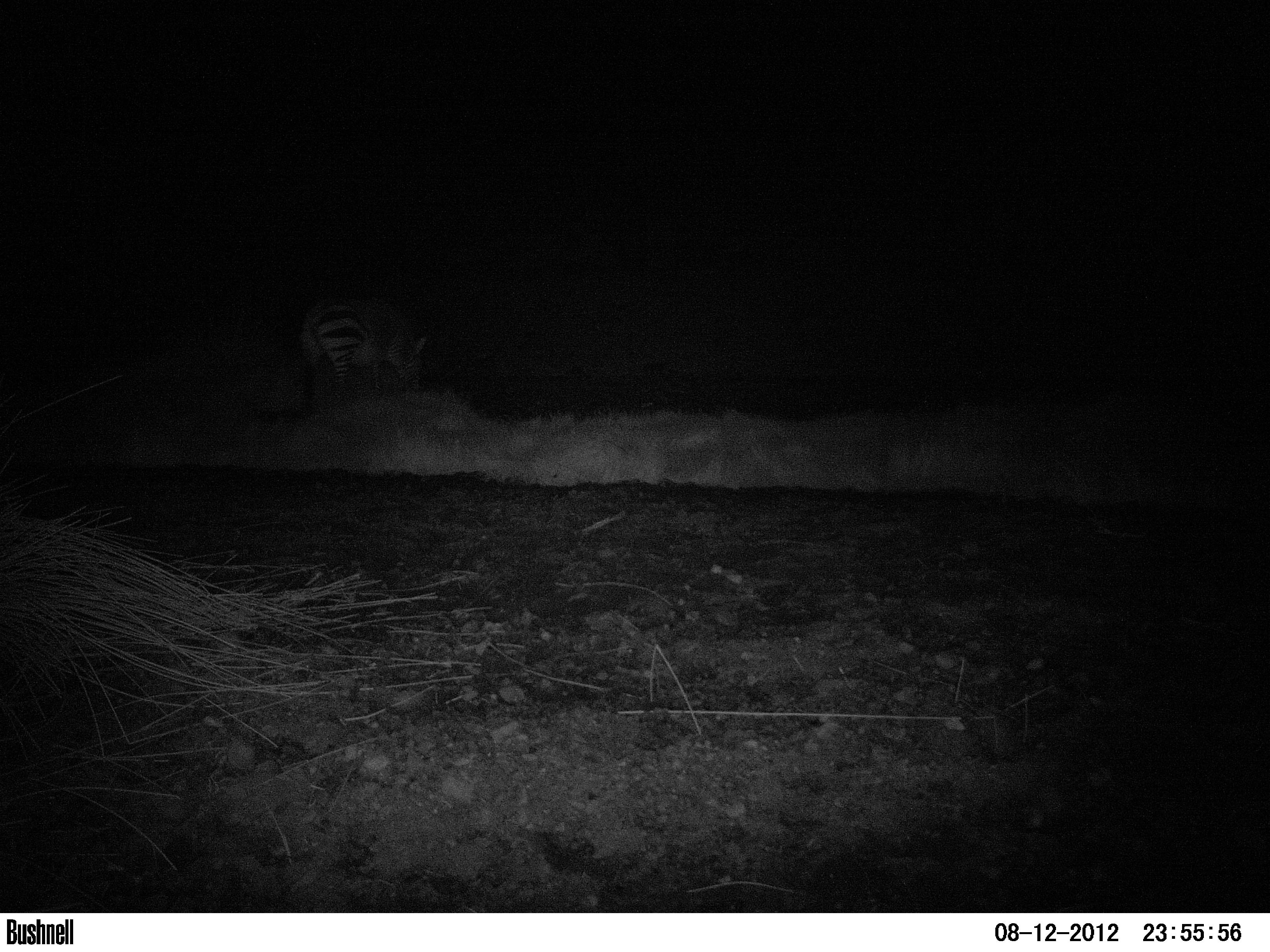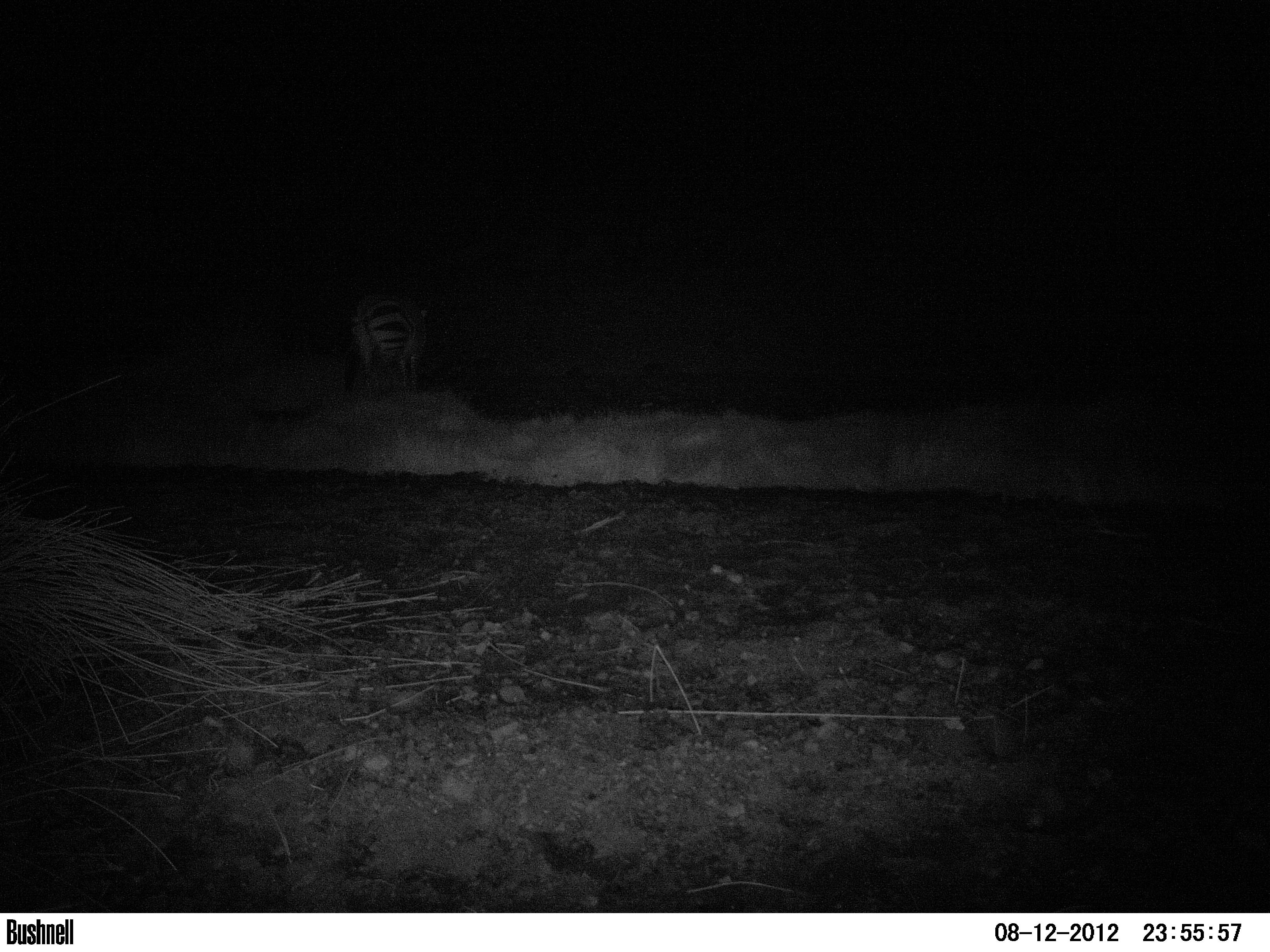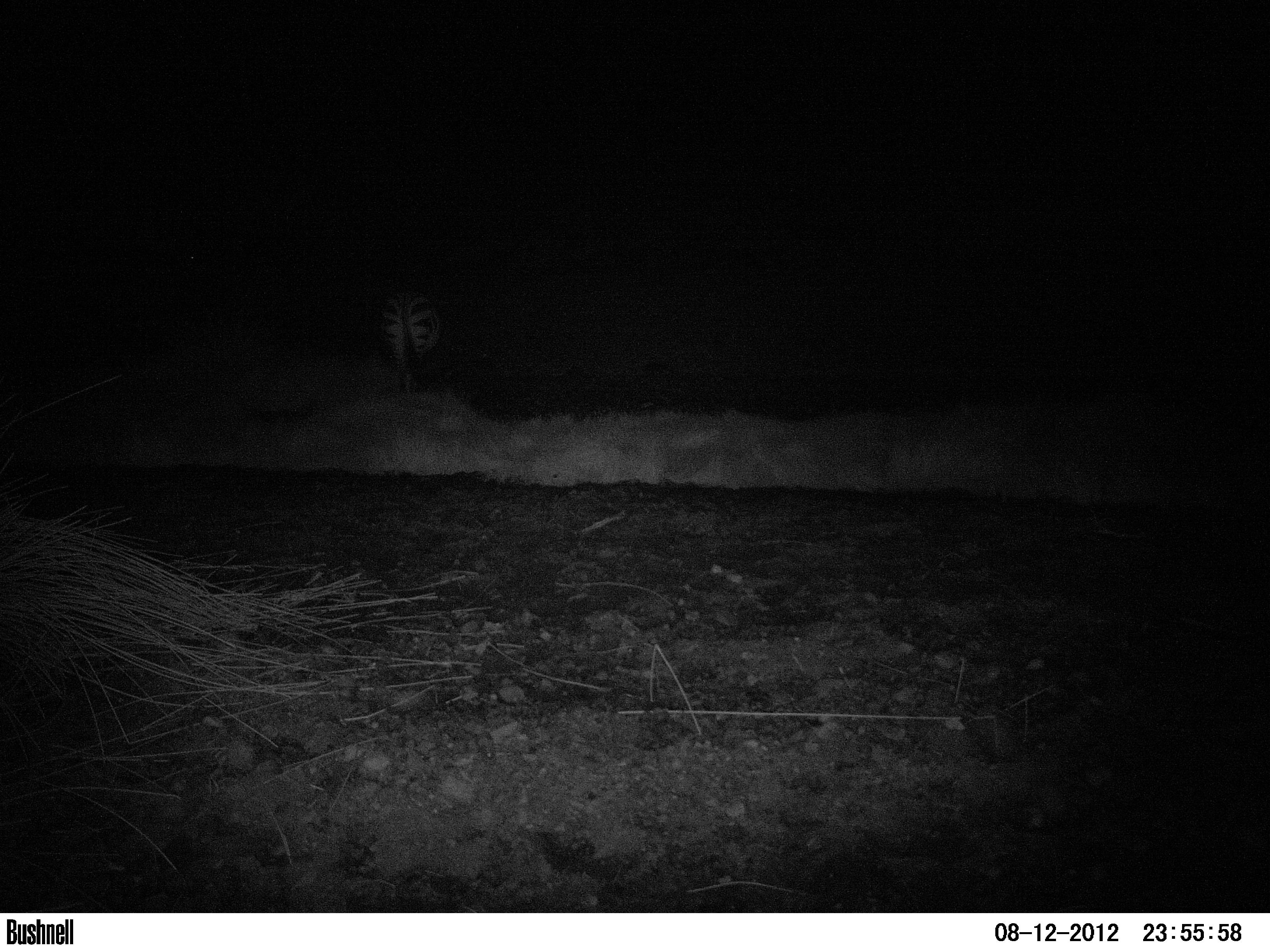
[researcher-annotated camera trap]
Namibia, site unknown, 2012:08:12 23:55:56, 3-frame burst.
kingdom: Animalia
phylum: Chordata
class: Mammalia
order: Perissodactyla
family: Equidae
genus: Equus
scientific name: Equus zebra hartmannae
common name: hartmann's mountain zebra